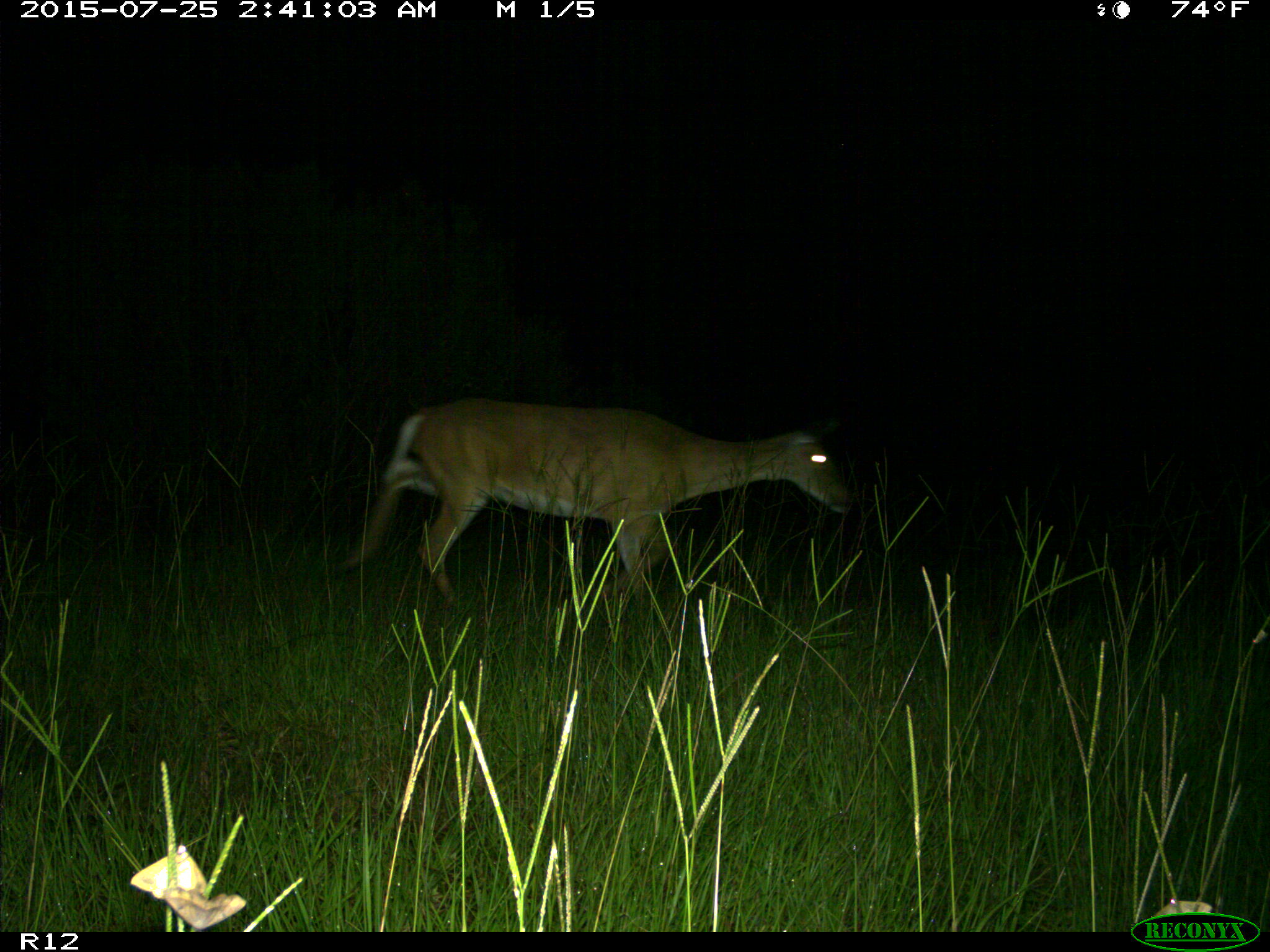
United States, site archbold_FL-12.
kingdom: Animalia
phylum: Chordata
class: Mammalia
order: Artiodactyla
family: Cervidae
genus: Odocoileus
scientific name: Odocoileus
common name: deer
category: unidentified deer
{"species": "unidentified deer (deer) (Odocoileus)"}